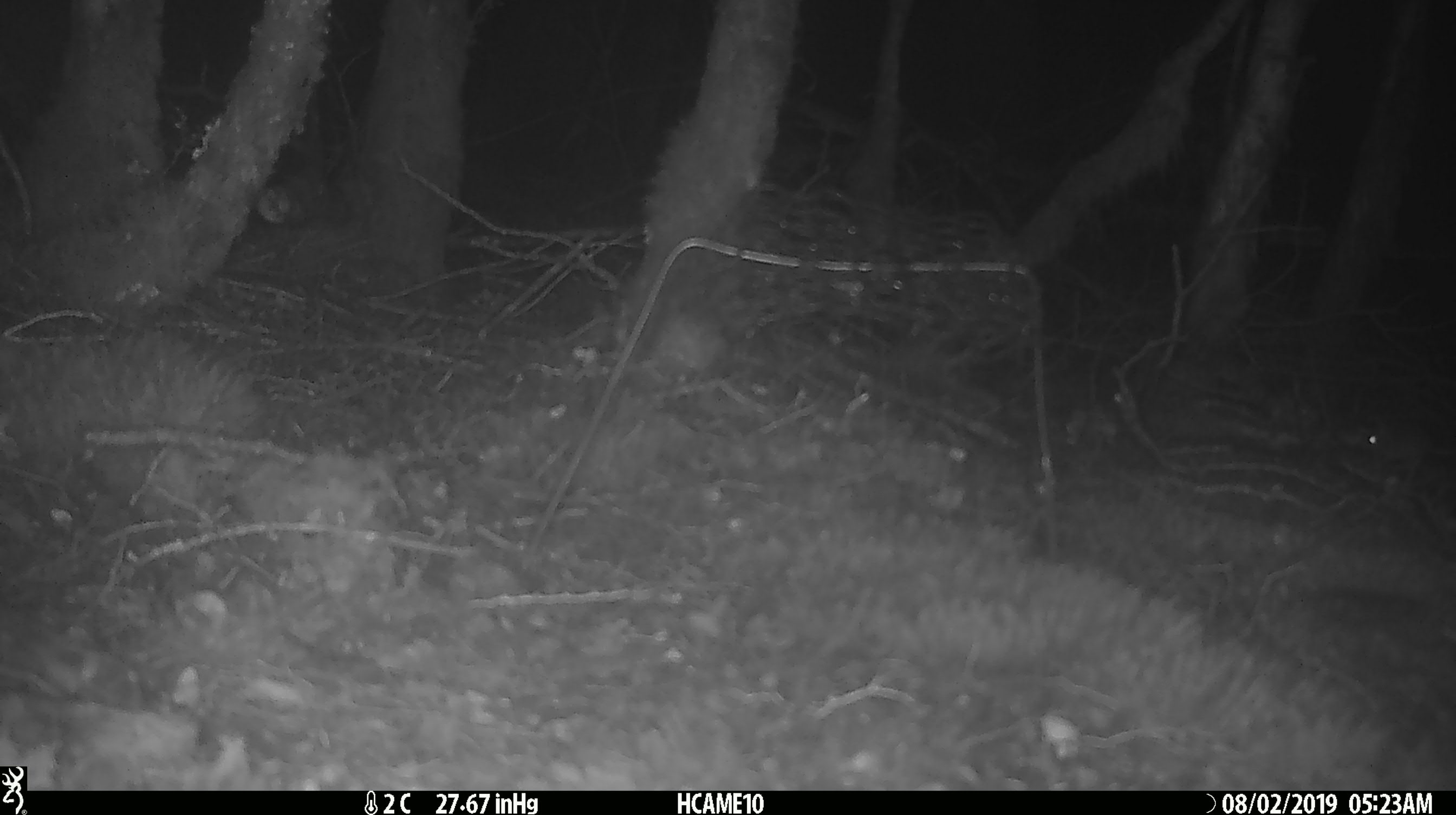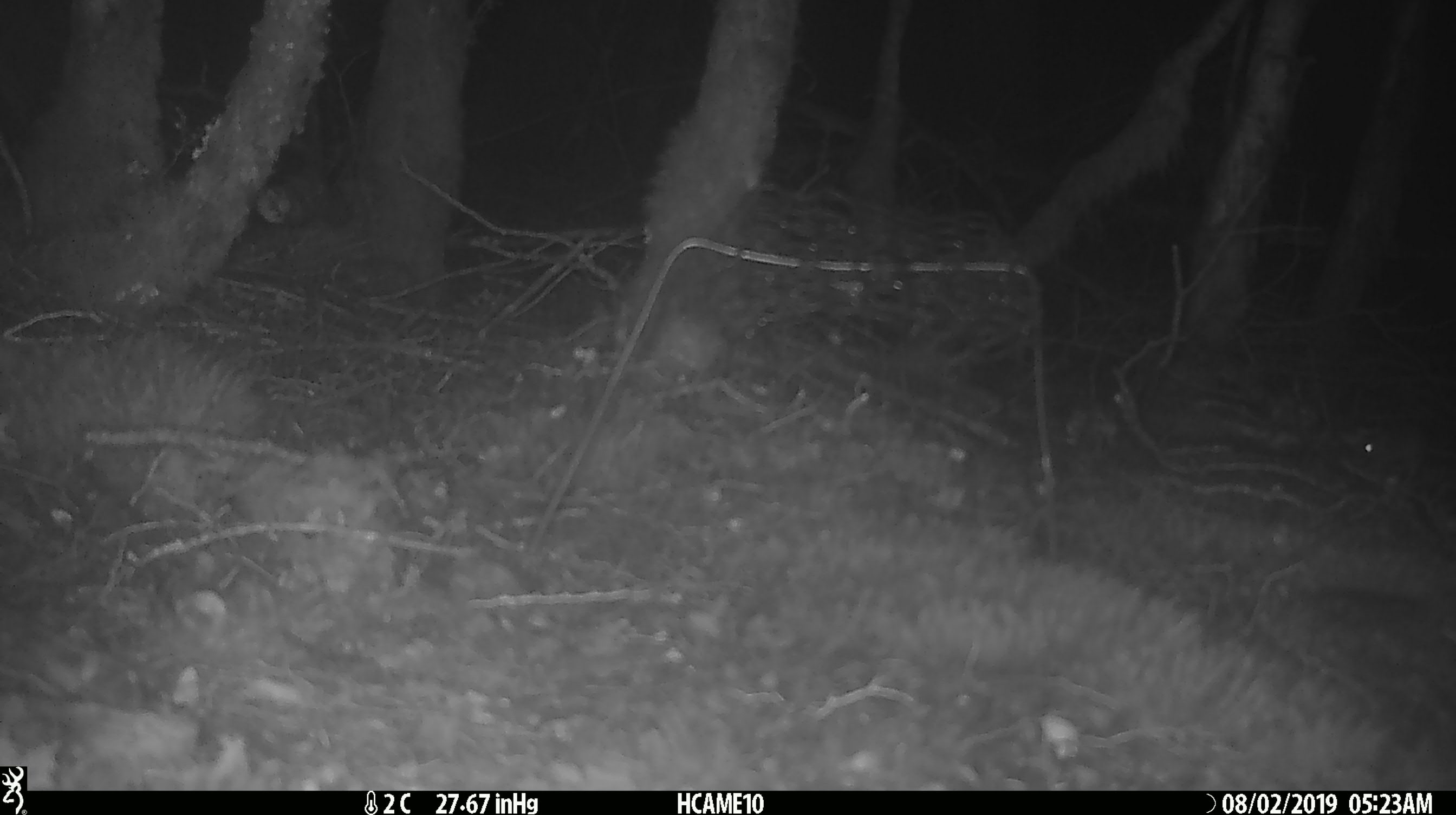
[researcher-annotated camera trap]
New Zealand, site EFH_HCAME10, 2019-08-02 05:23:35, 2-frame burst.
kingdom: Animalia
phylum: Chordata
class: Mammalia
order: Rodentia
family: Muridae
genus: Mus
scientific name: Mus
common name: mouse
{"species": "mouse (Mus)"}